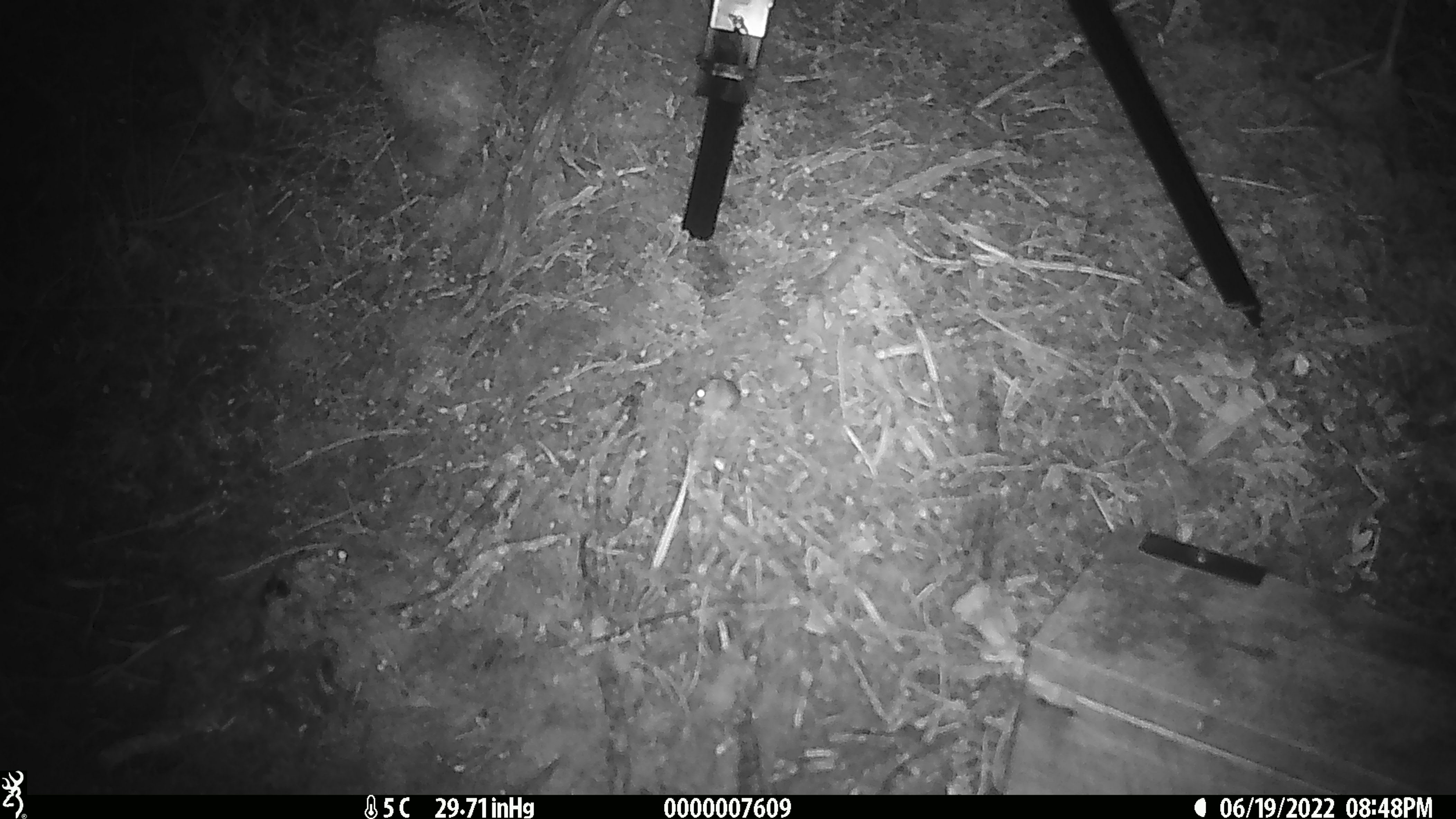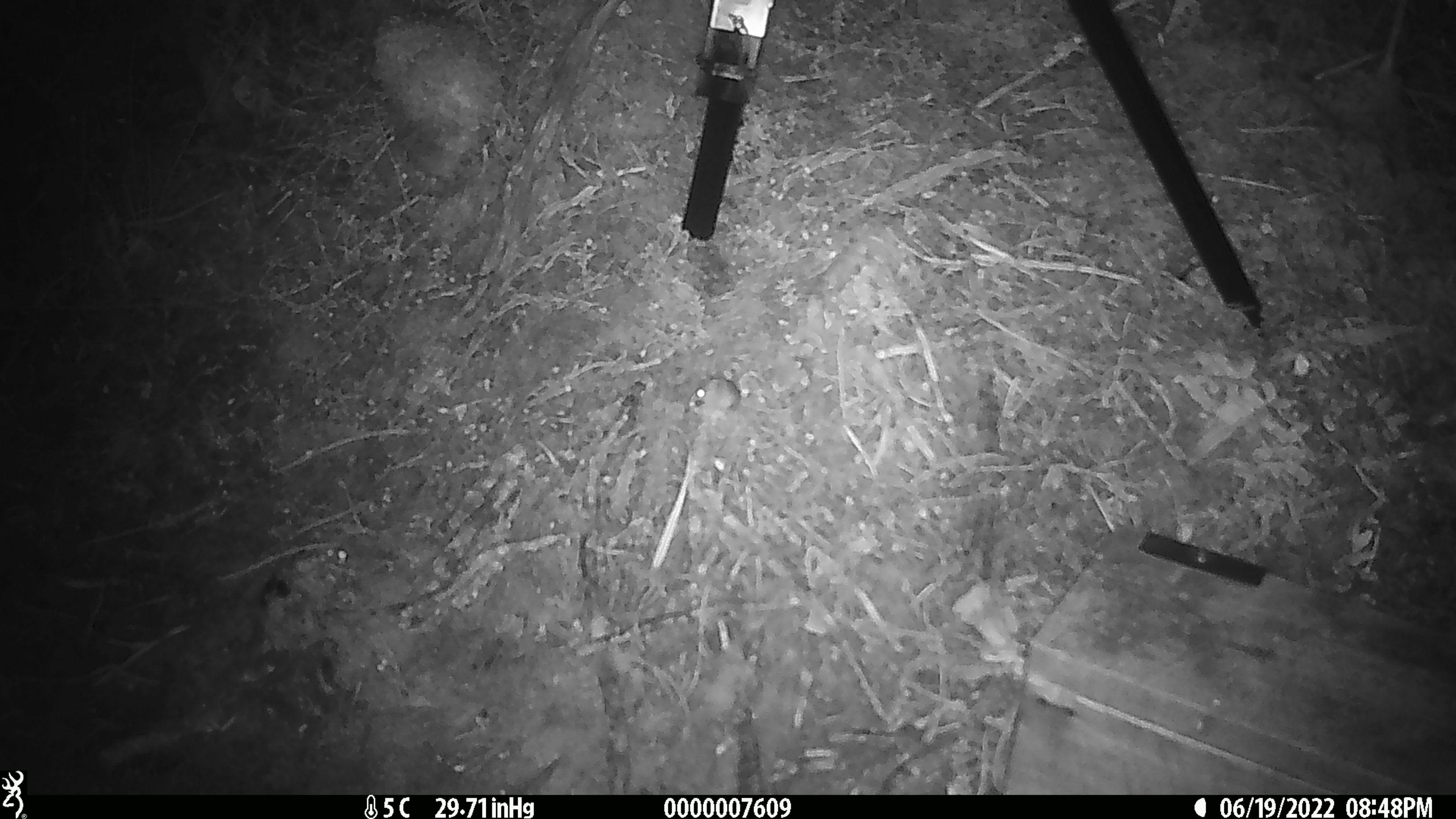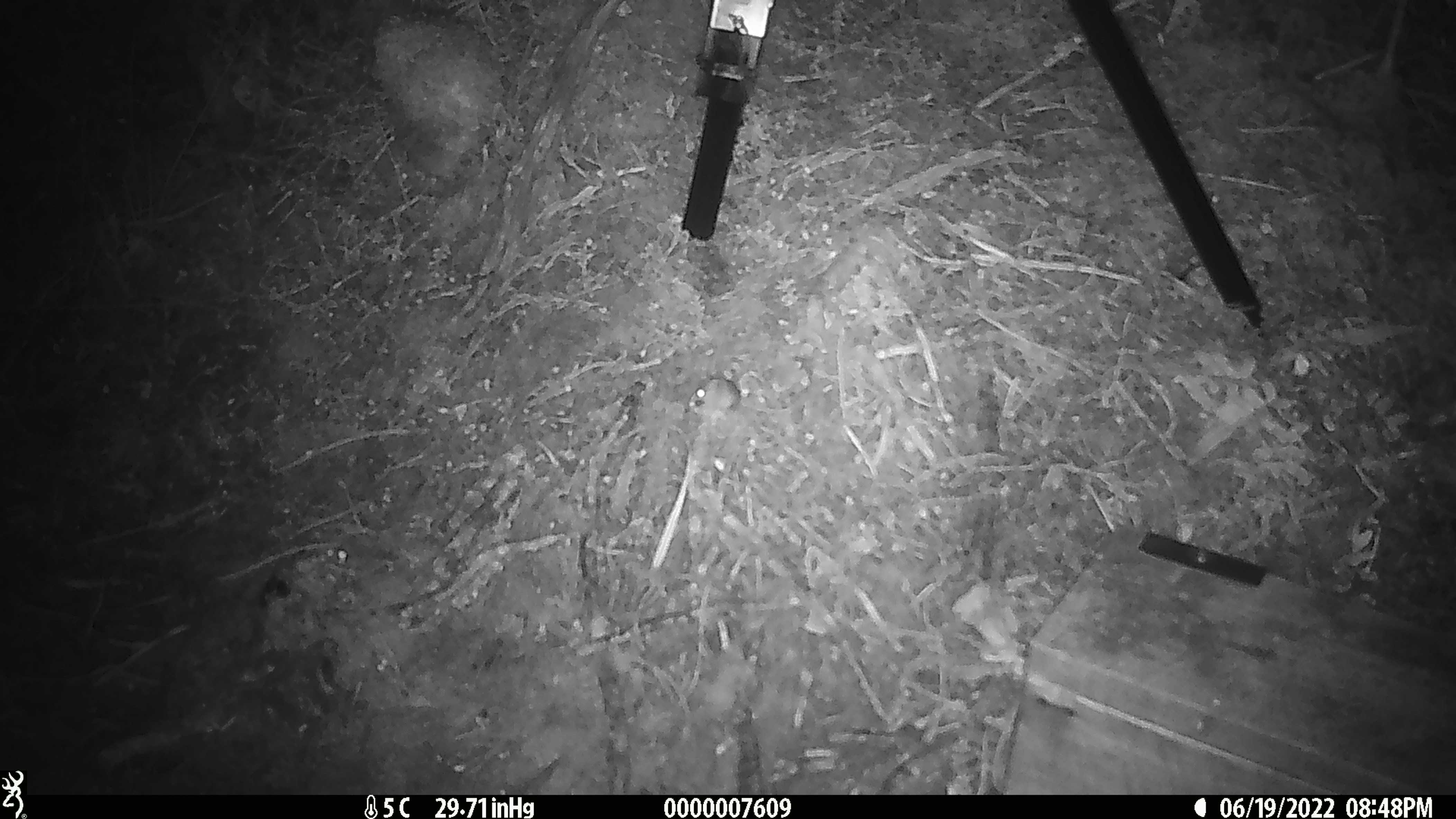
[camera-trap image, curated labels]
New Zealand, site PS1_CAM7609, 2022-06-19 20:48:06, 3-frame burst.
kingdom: Animalia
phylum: Chordata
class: Mammalia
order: Rodentia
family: Muridae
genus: Mus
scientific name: Mus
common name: mouse